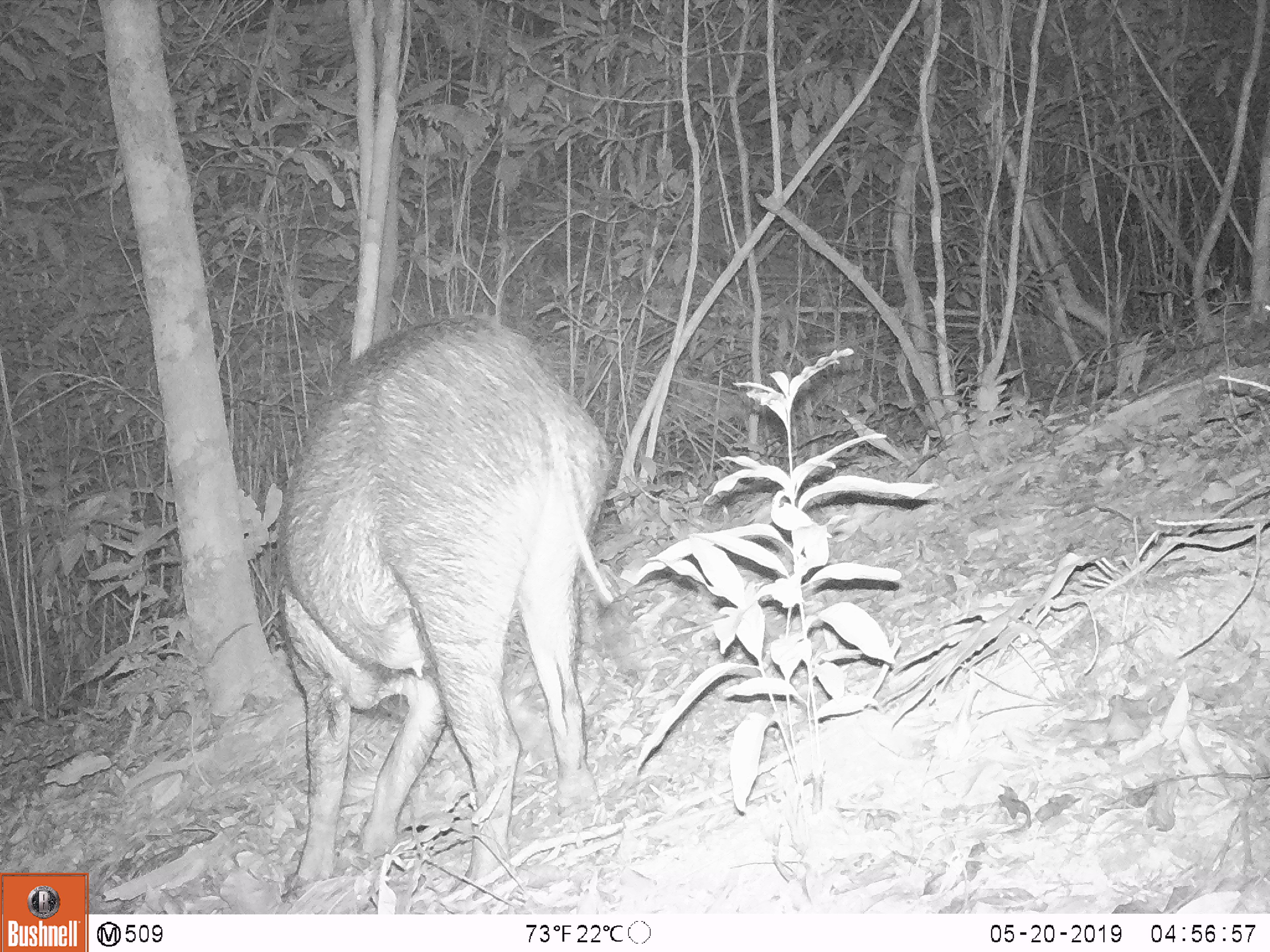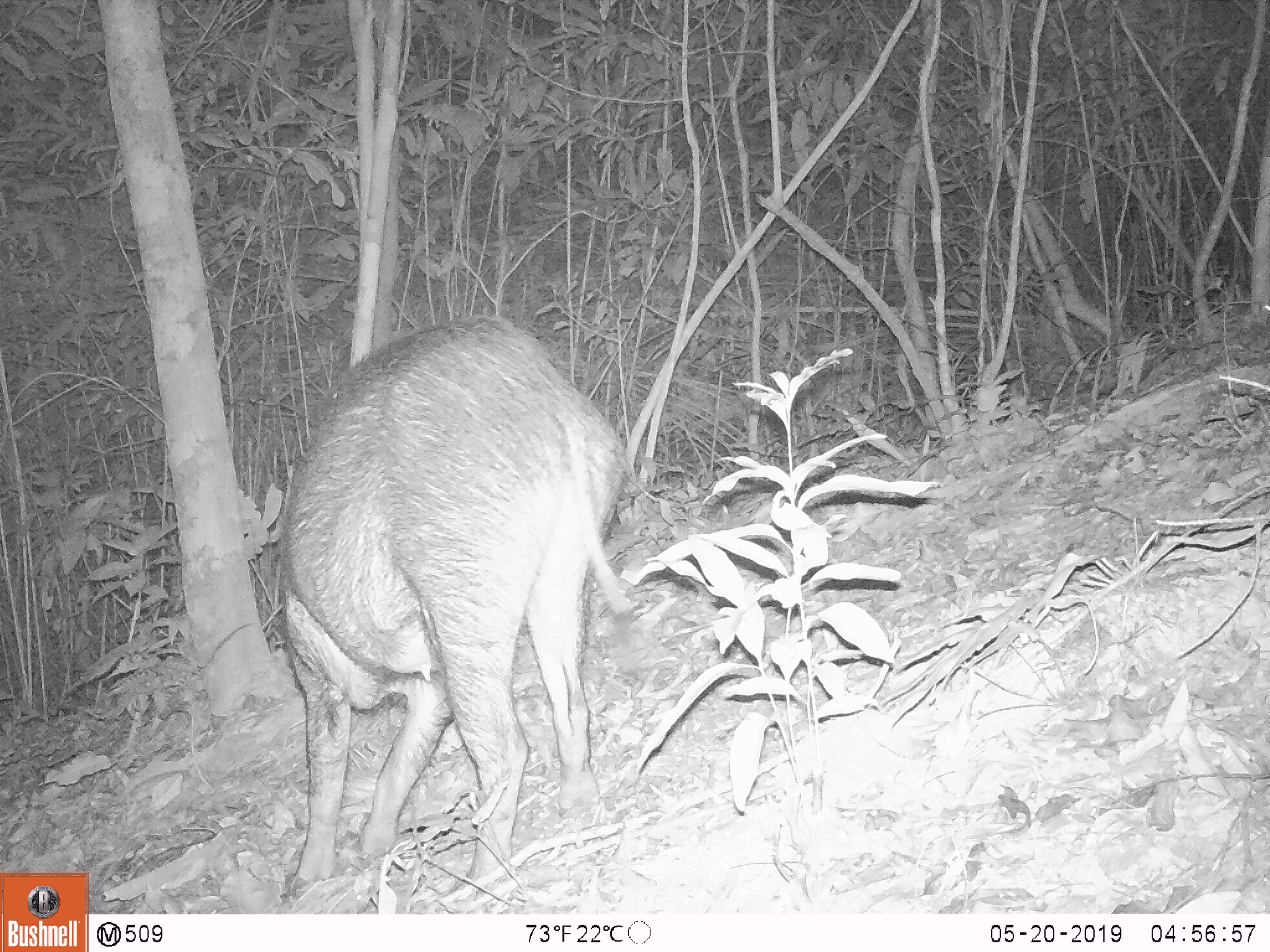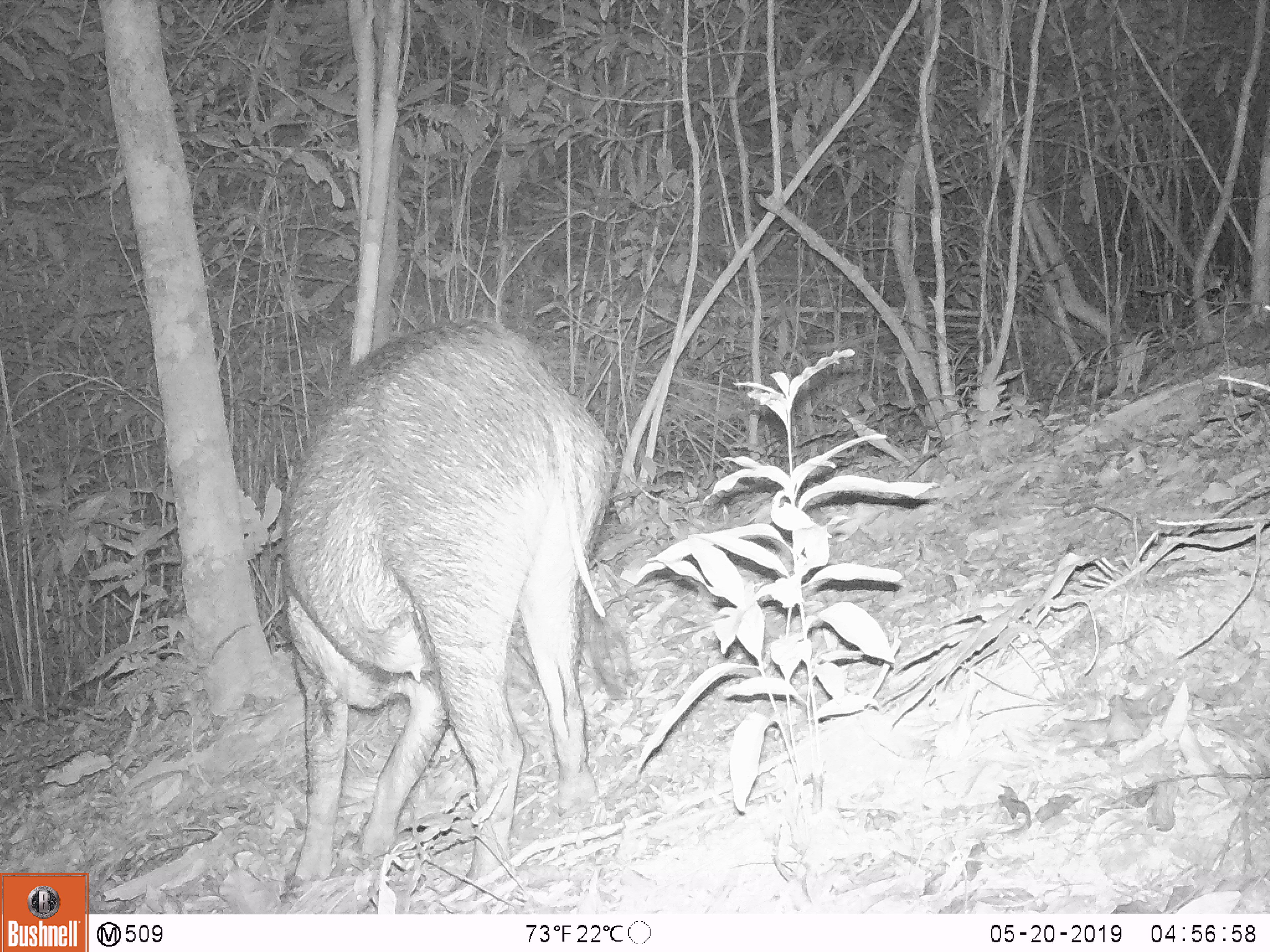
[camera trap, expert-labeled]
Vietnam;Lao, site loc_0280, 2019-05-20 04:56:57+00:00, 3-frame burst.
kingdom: Animalia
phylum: Chordata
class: Mammalia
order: Artiodactyla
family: Suidae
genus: Sus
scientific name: Sus scrofa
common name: eurasian wild pig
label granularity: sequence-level